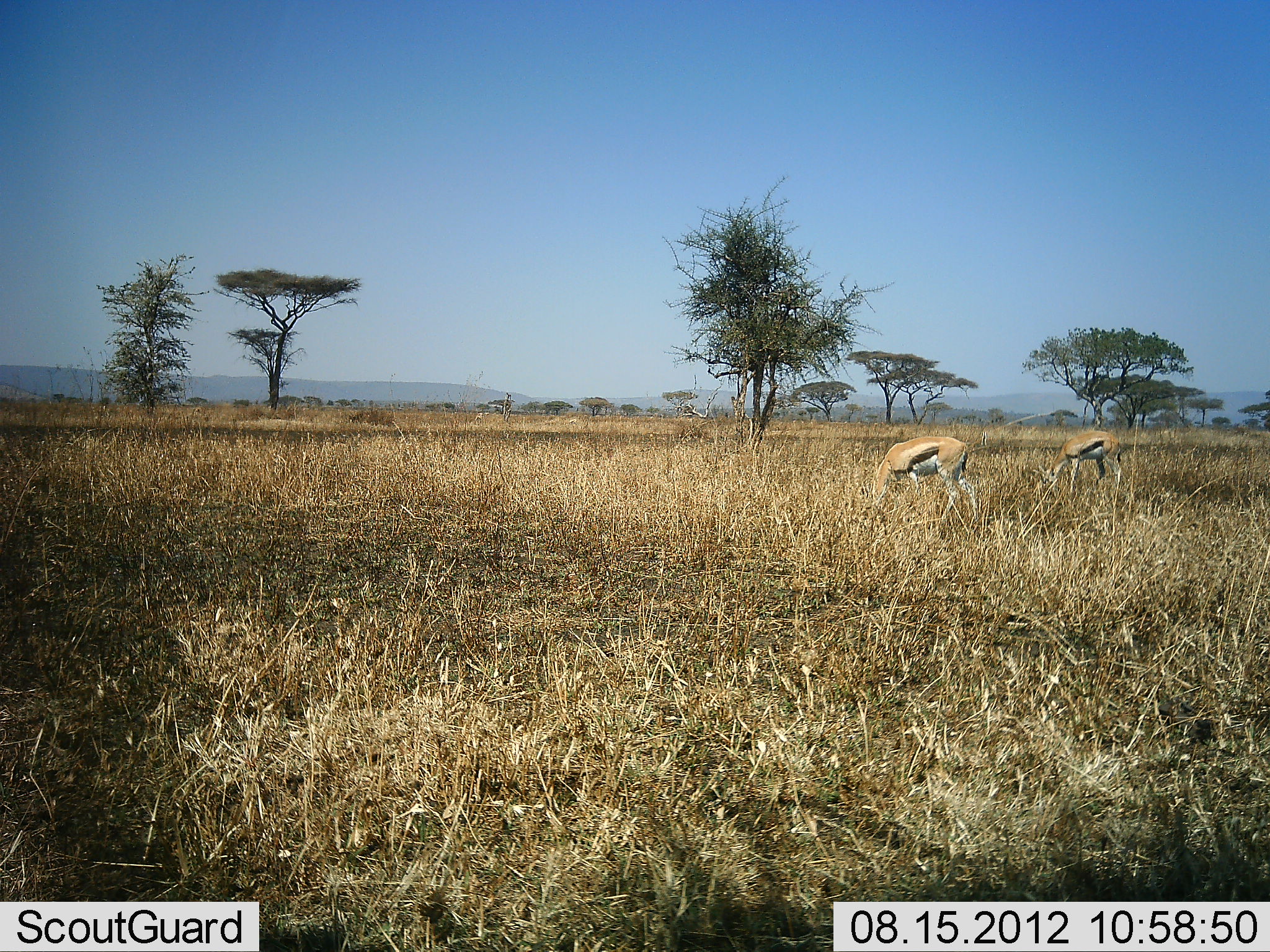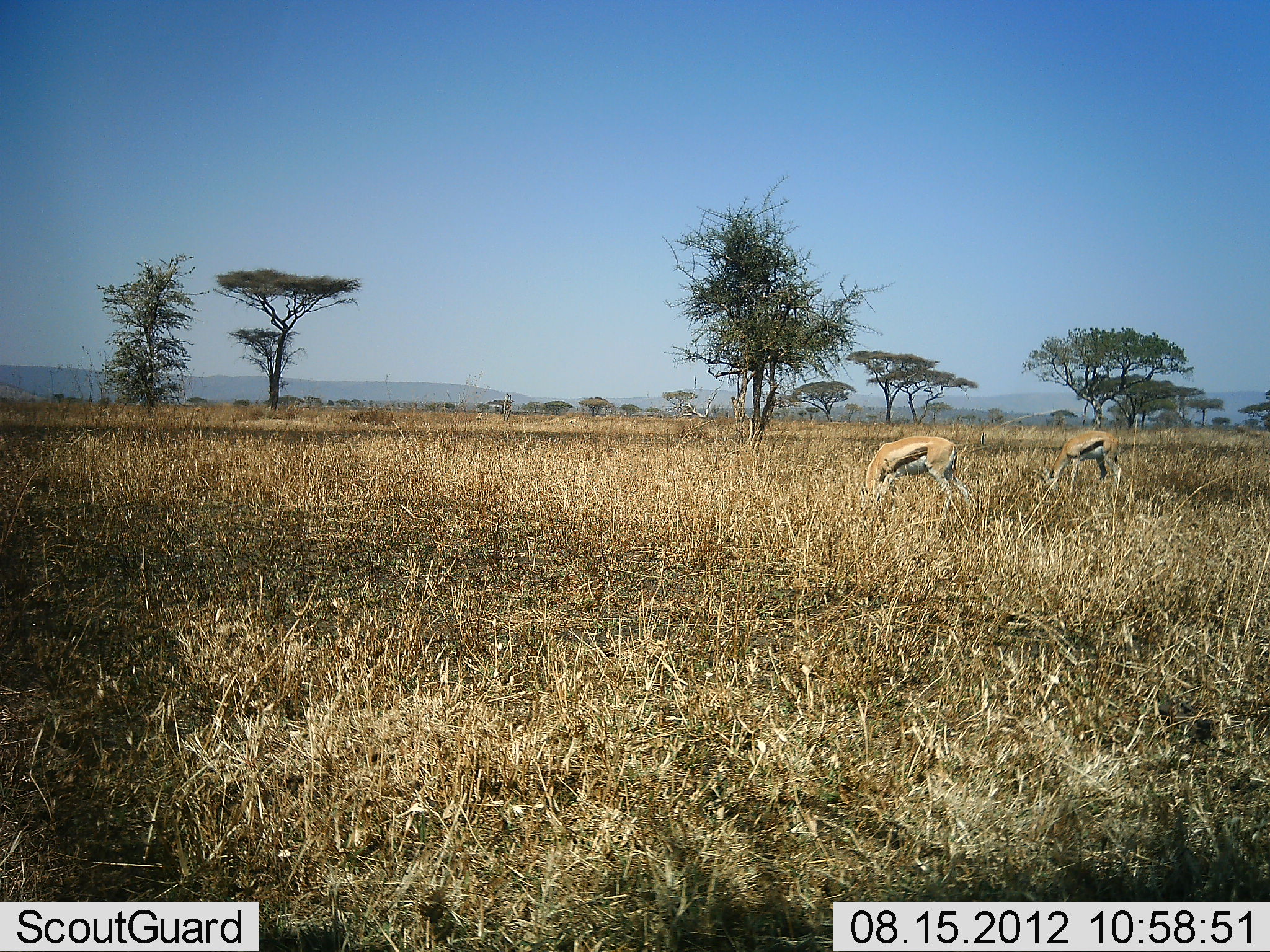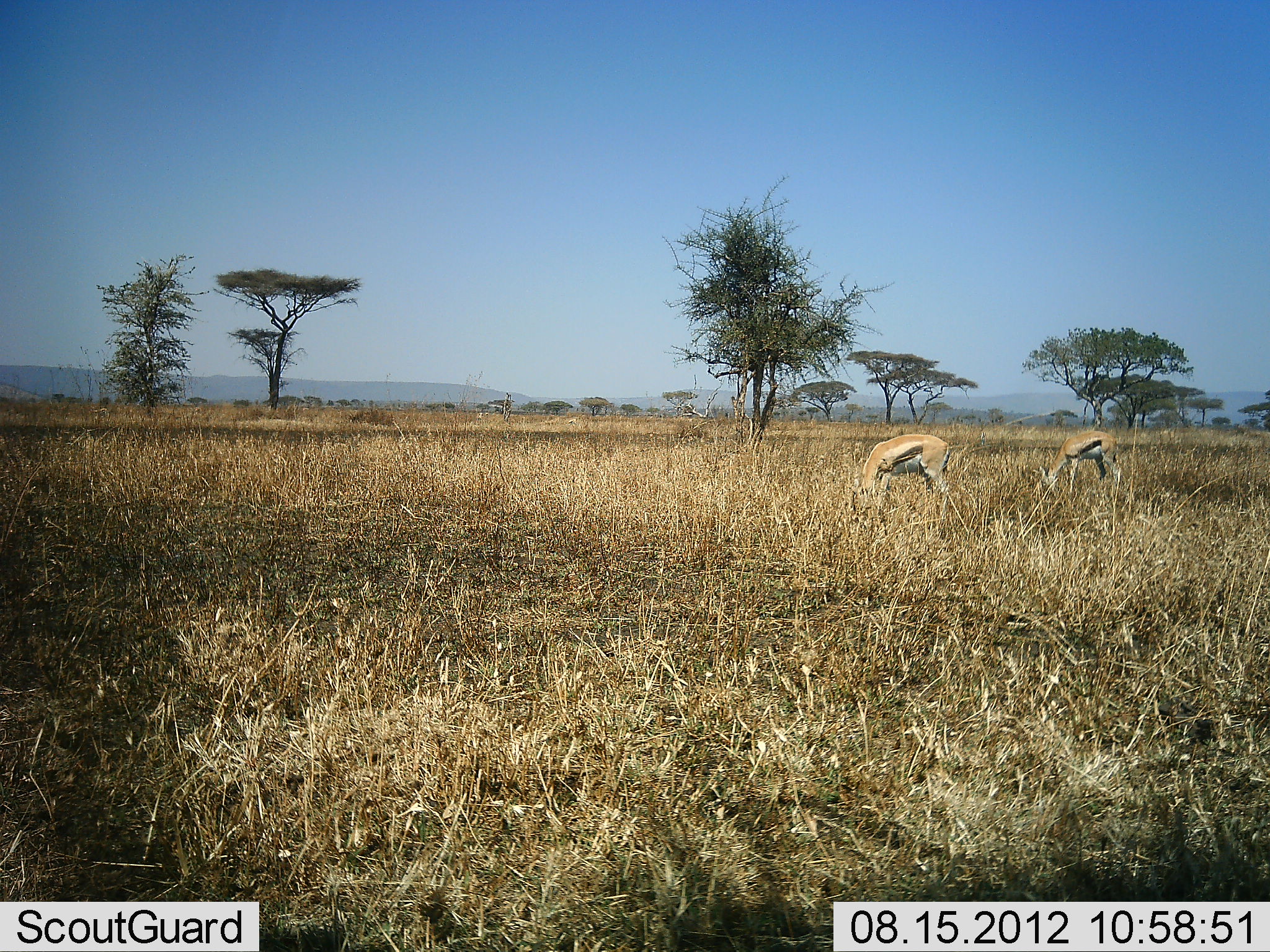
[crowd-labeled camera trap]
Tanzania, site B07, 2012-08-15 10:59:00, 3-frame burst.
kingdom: Animalia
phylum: Chordata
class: Mammalia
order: Artiodactyla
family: Bovidae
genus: Eudorcas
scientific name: Eudorcas thomsonii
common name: thomson's gazelle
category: gazellethomsons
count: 2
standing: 18%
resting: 0%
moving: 9%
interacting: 0%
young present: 0%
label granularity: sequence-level